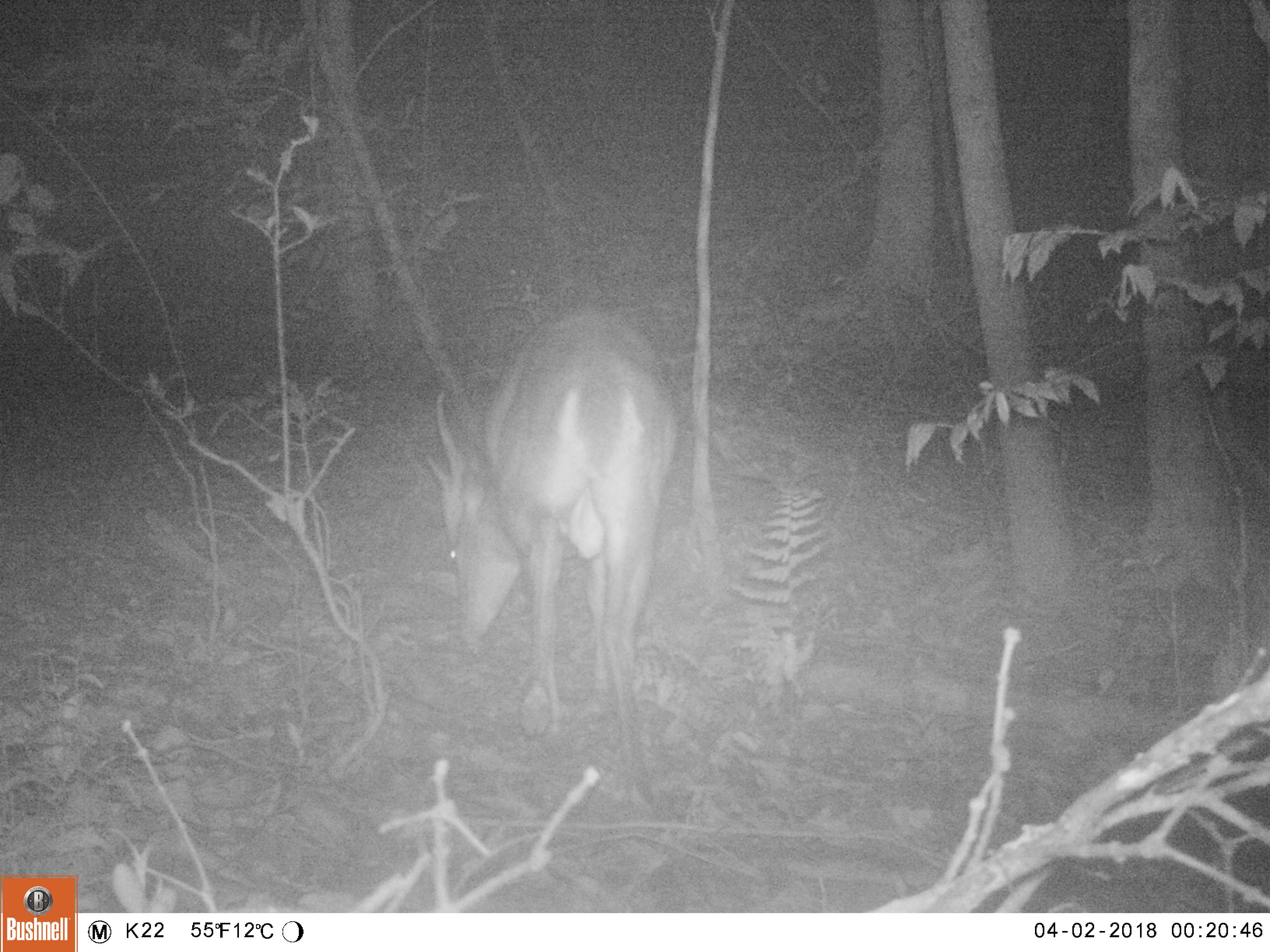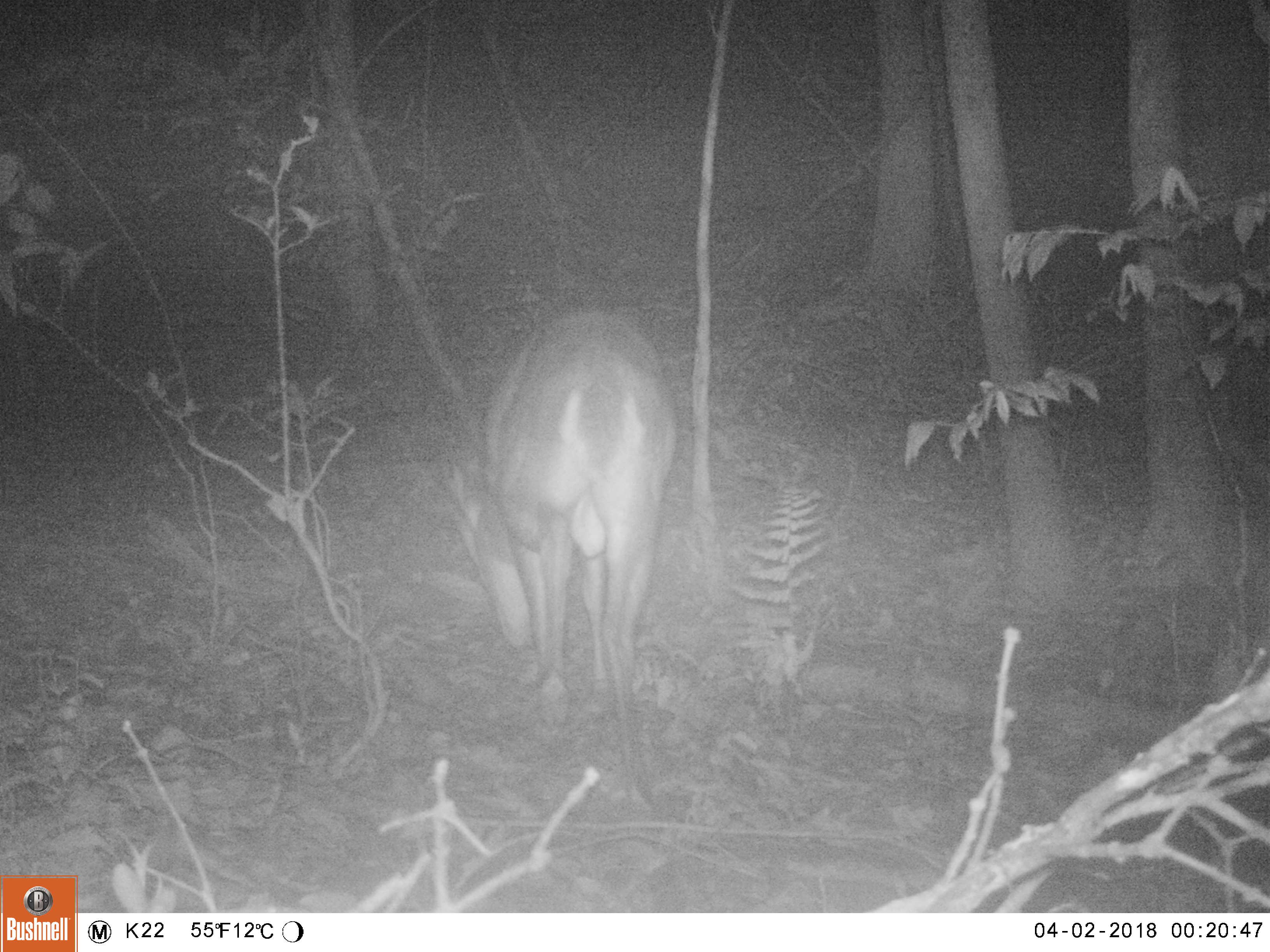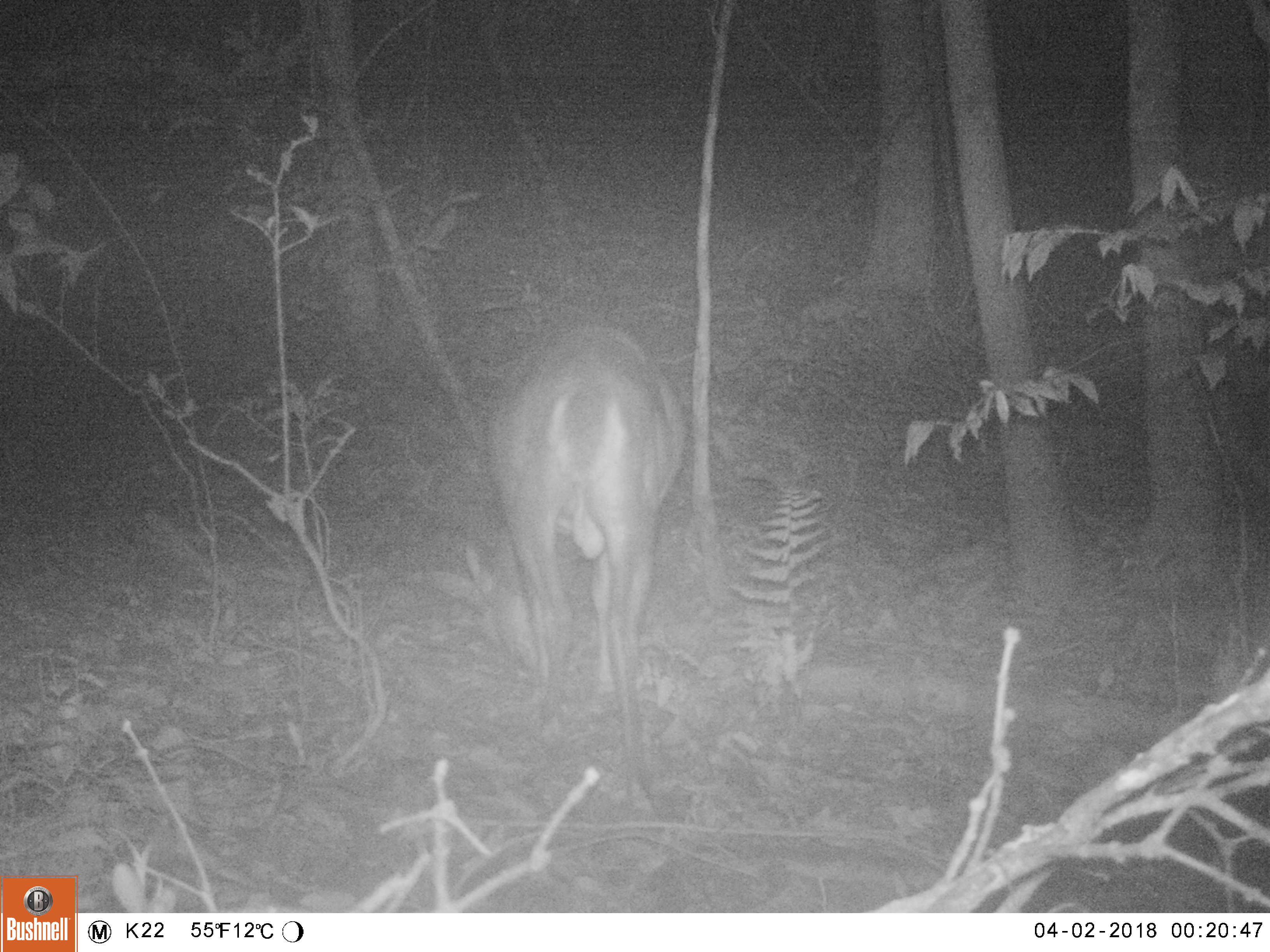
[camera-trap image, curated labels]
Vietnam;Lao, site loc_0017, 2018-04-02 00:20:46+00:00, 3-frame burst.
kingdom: Animalia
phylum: Chordata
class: Mammalia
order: Artiodactyla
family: Cervidae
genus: Muntiacus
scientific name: Muntiacus vuquangensis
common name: large-antlered muntjac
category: large antlered muntjac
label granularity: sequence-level